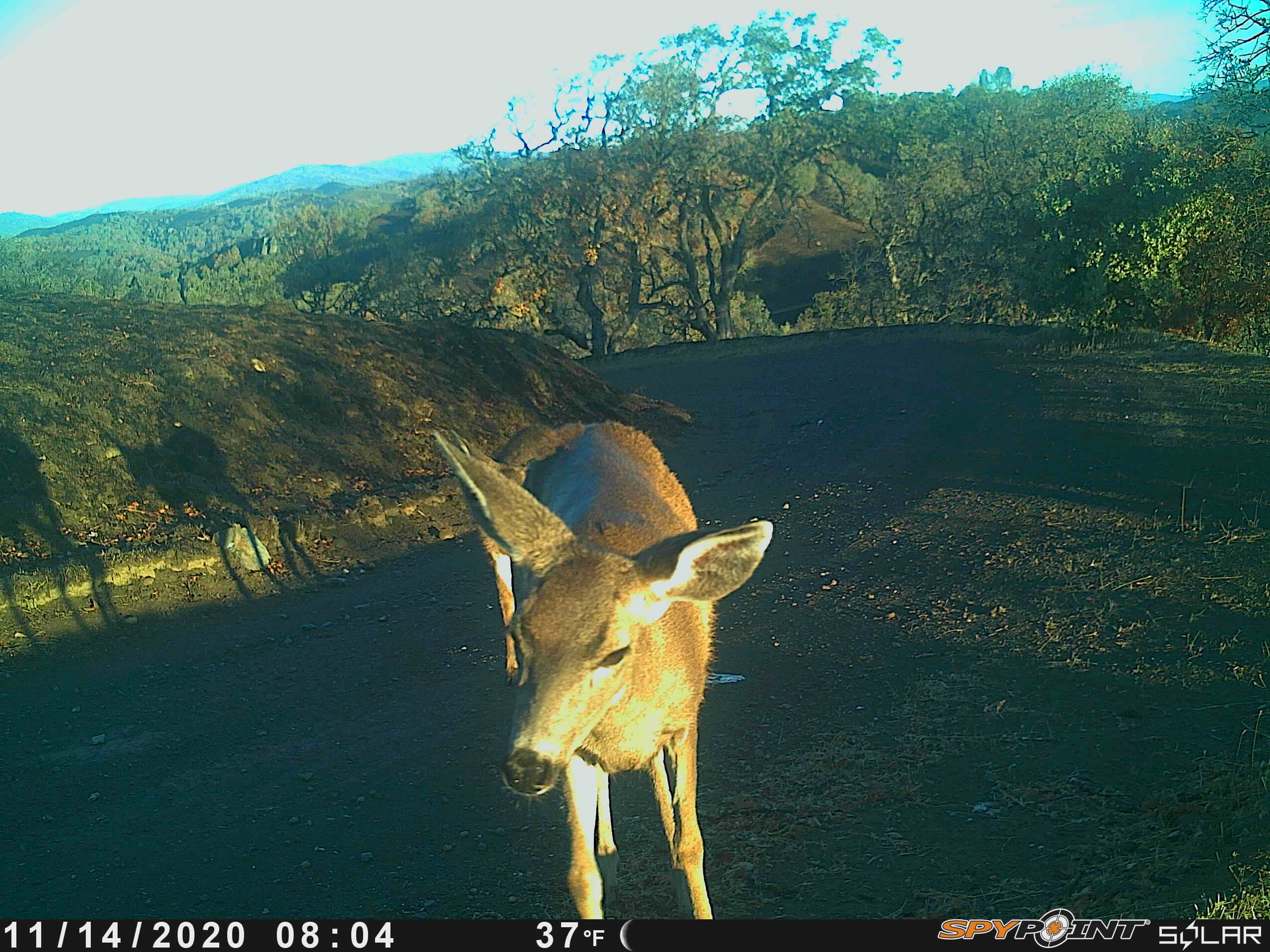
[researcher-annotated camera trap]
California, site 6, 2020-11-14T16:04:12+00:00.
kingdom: Animalia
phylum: Chordata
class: Mammalia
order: Artiodactyla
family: Cervidae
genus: Odocoileus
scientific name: Odocoileus hemionus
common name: mule deer